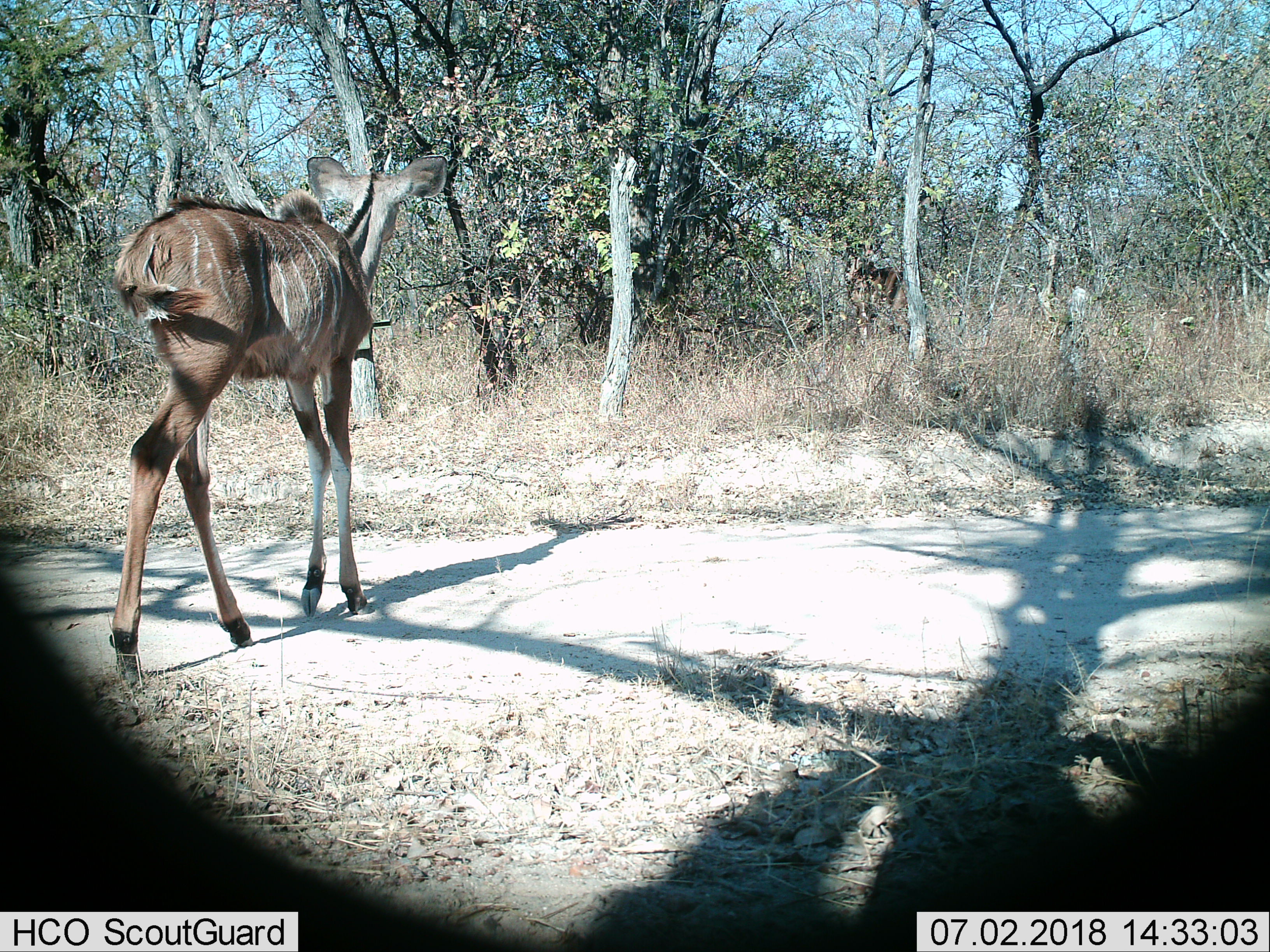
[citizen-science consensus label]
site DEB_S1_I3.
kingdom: Animalia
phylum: Chordata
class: Mammalia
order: Artiodactyla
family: Bovidae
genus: Tragelaphus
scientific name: Tragelaphus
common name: kudu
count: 1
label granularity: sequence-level